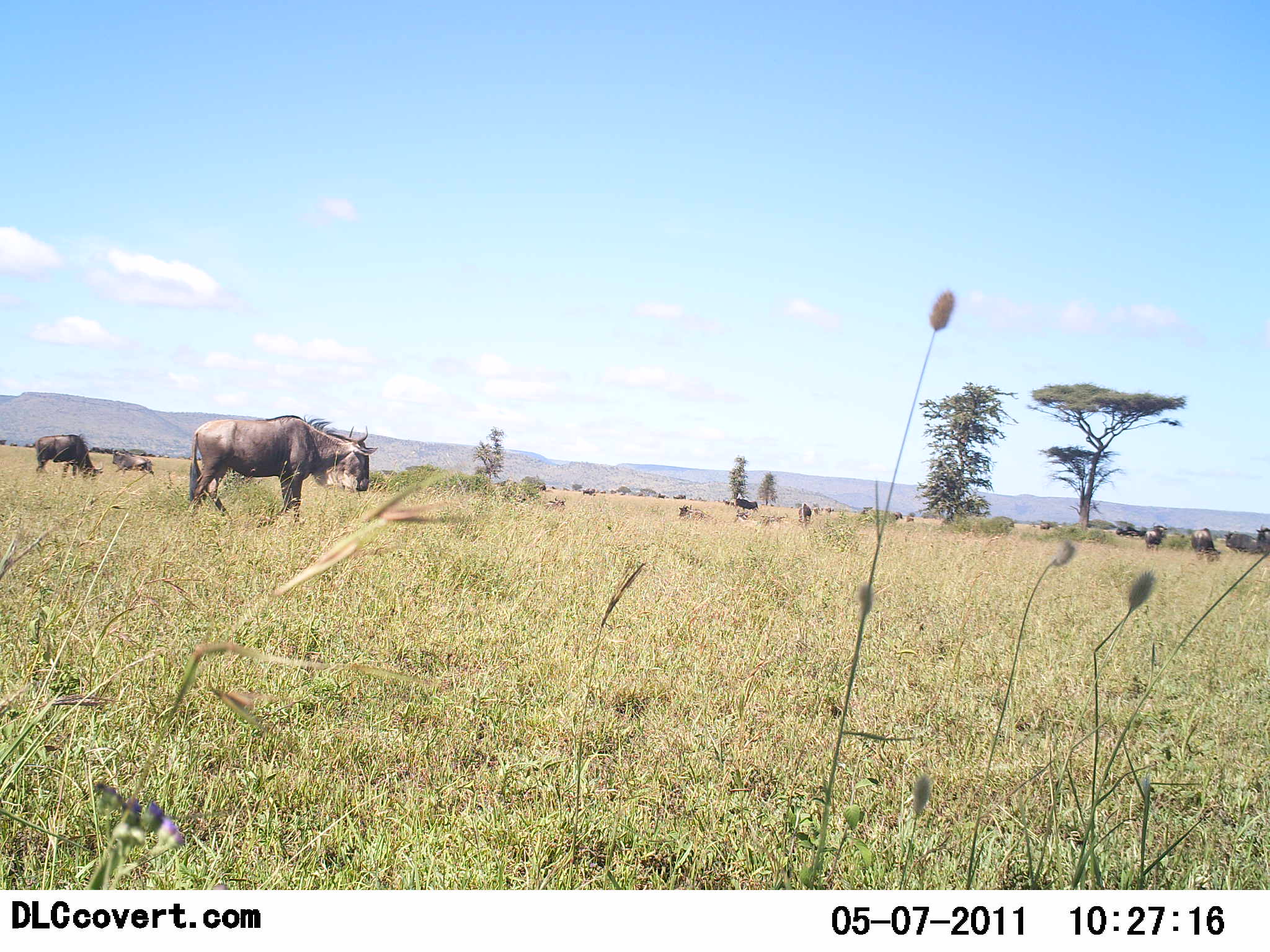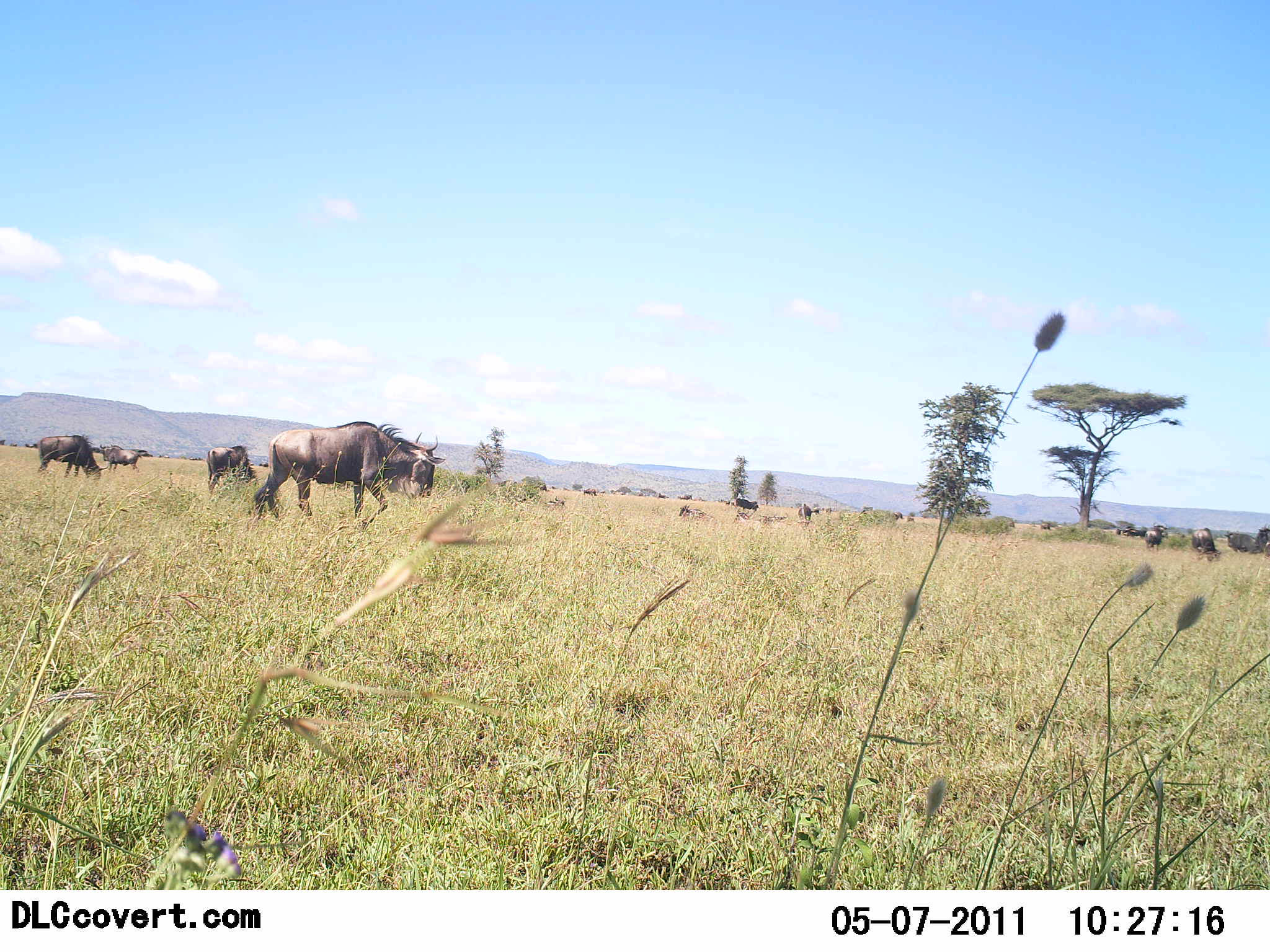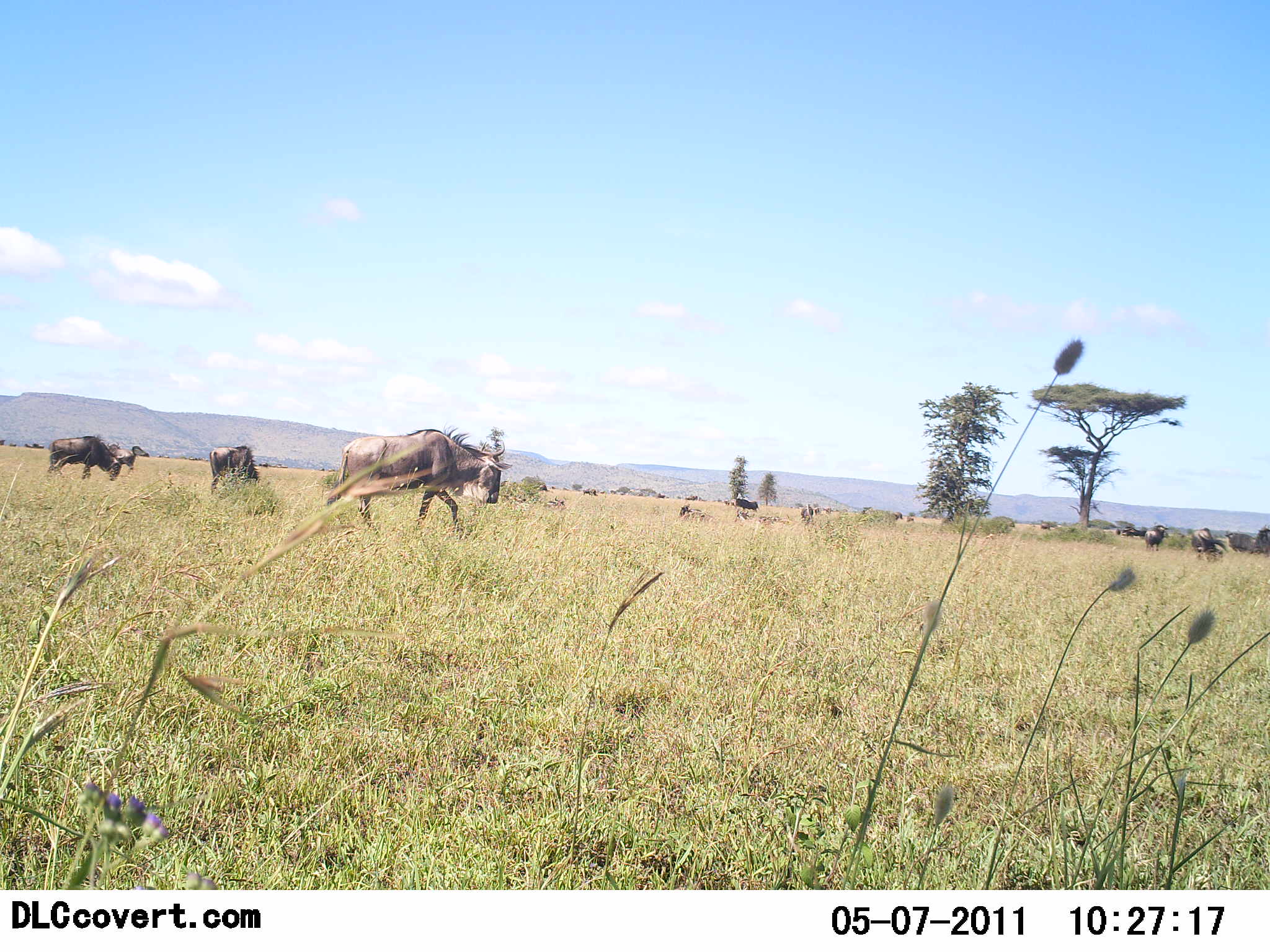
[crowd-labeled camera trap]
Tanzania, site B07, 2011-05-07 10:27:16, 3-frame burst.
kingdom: Animalia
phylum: Chordata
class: Mammalia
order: Artiodactyla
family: Bovidae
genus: Connochaetes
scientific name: Connochaetes taurinus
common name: blue wildebeest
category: wildebeest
Wildebeest (blue wildebeest) (Connochaetes taurinus), count 11-50. Behavior (volunteer vote fractions): standing 40%, resting 0%, moving 60%, interacting 0%. Young present (vote fraction): 0%. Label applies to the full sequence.